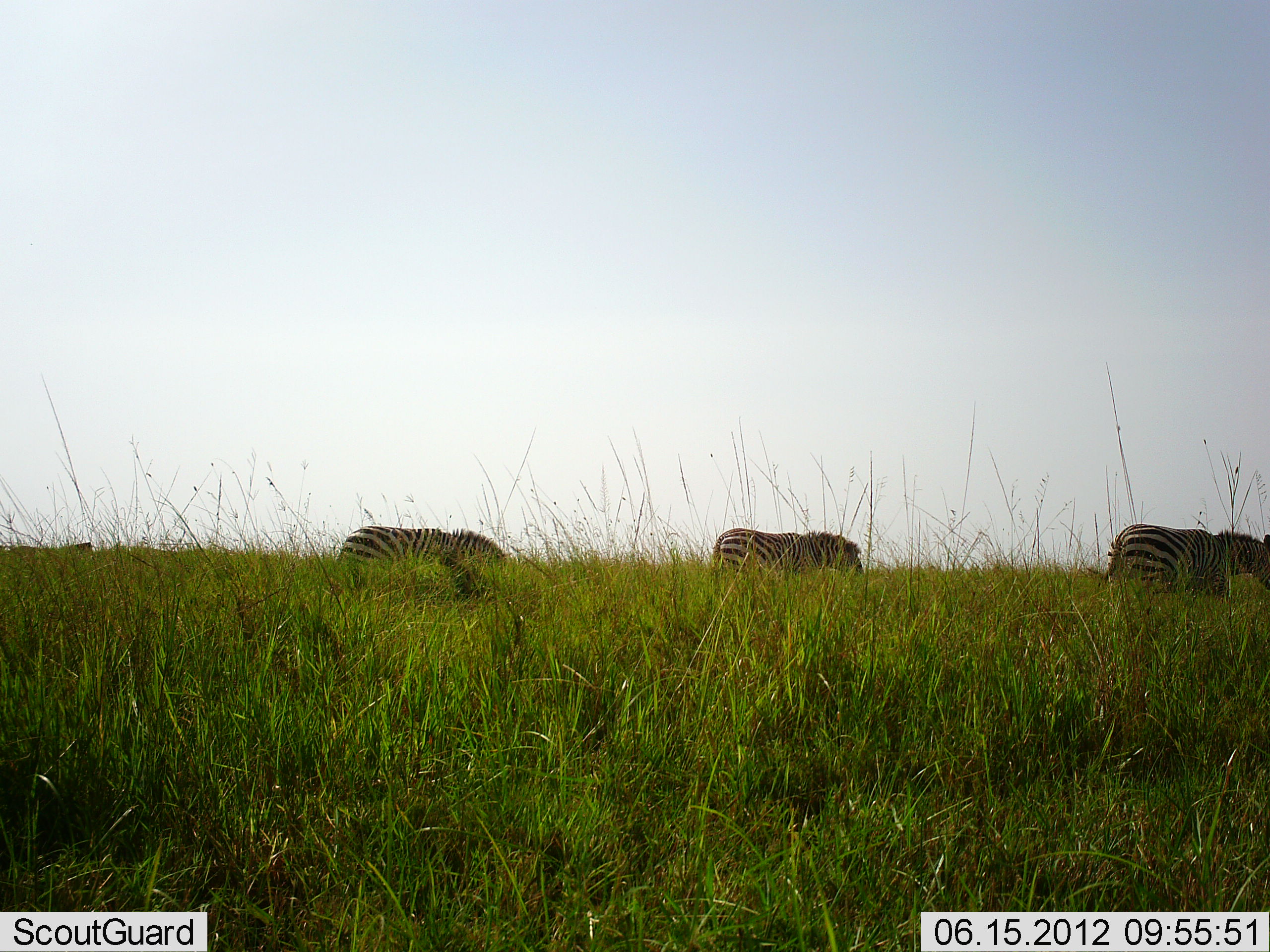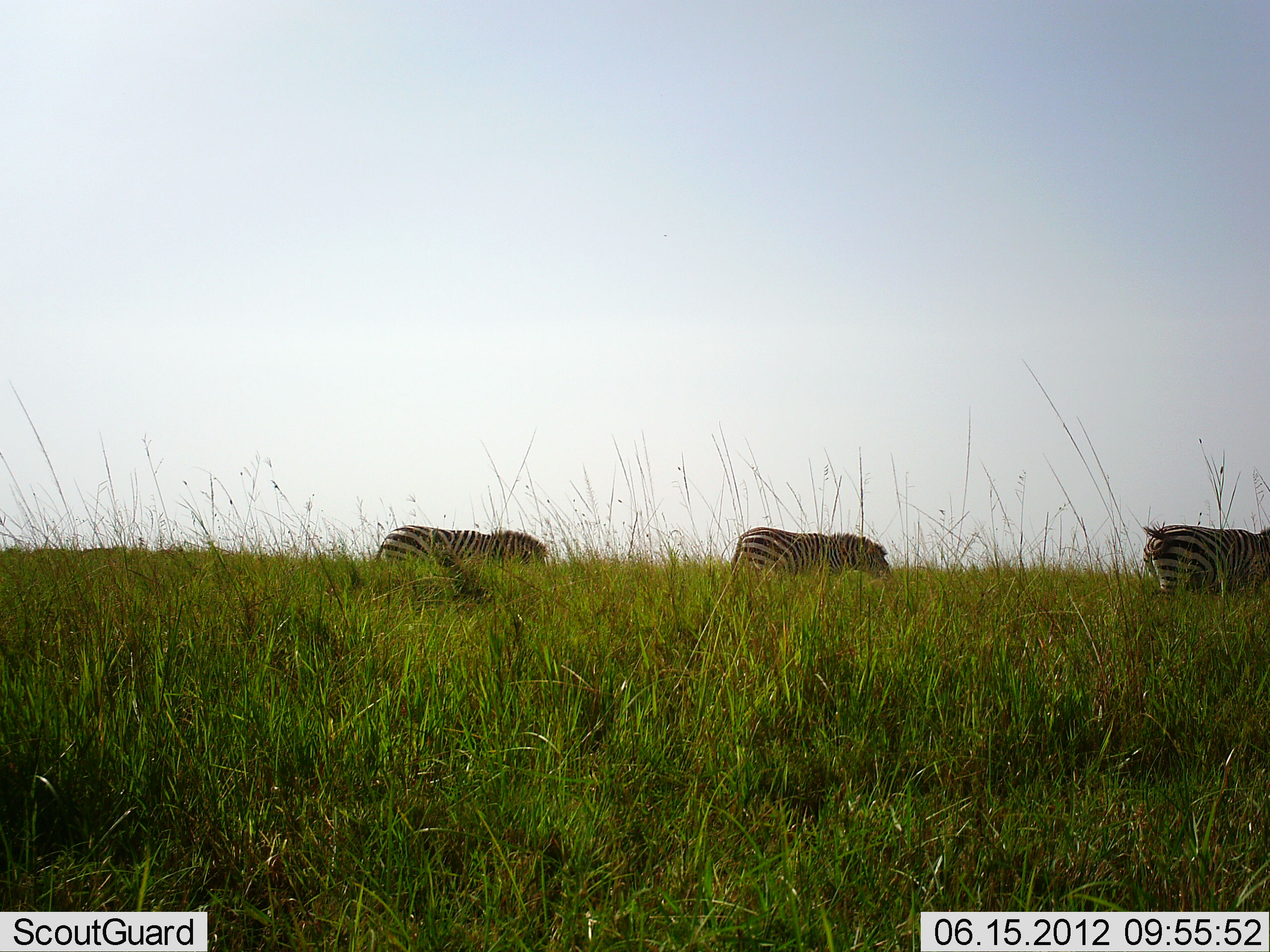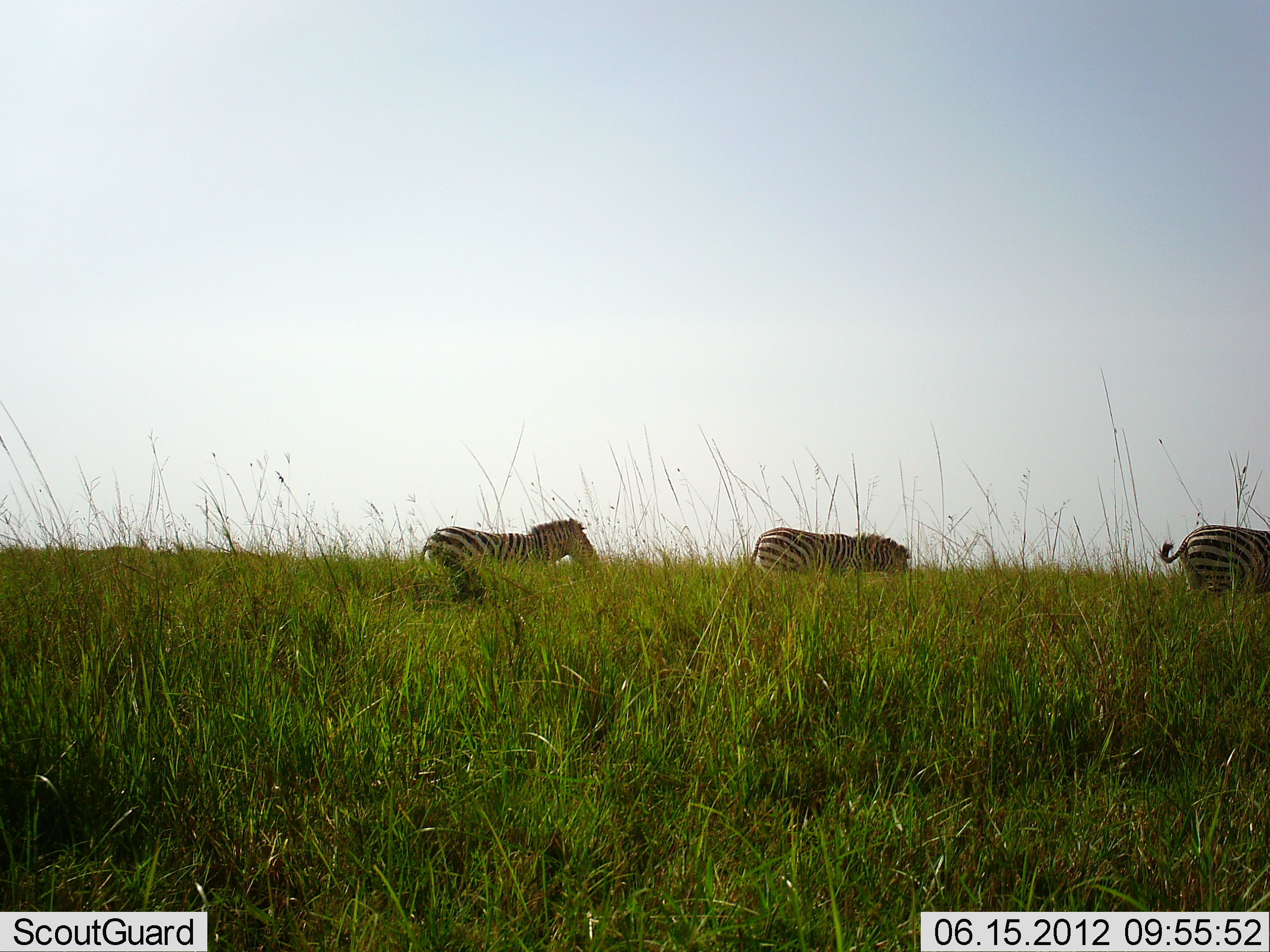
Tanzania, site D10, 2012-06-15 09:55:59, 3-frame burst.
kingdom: Animalia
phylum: Chordata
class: Mammalia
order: Perissodactyla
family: Equidae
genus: Equus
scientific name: Equus quagga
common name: plains zebra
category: zebra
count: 3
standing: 10%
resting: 0%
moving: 100%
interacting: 0%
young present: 0%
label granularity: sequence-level